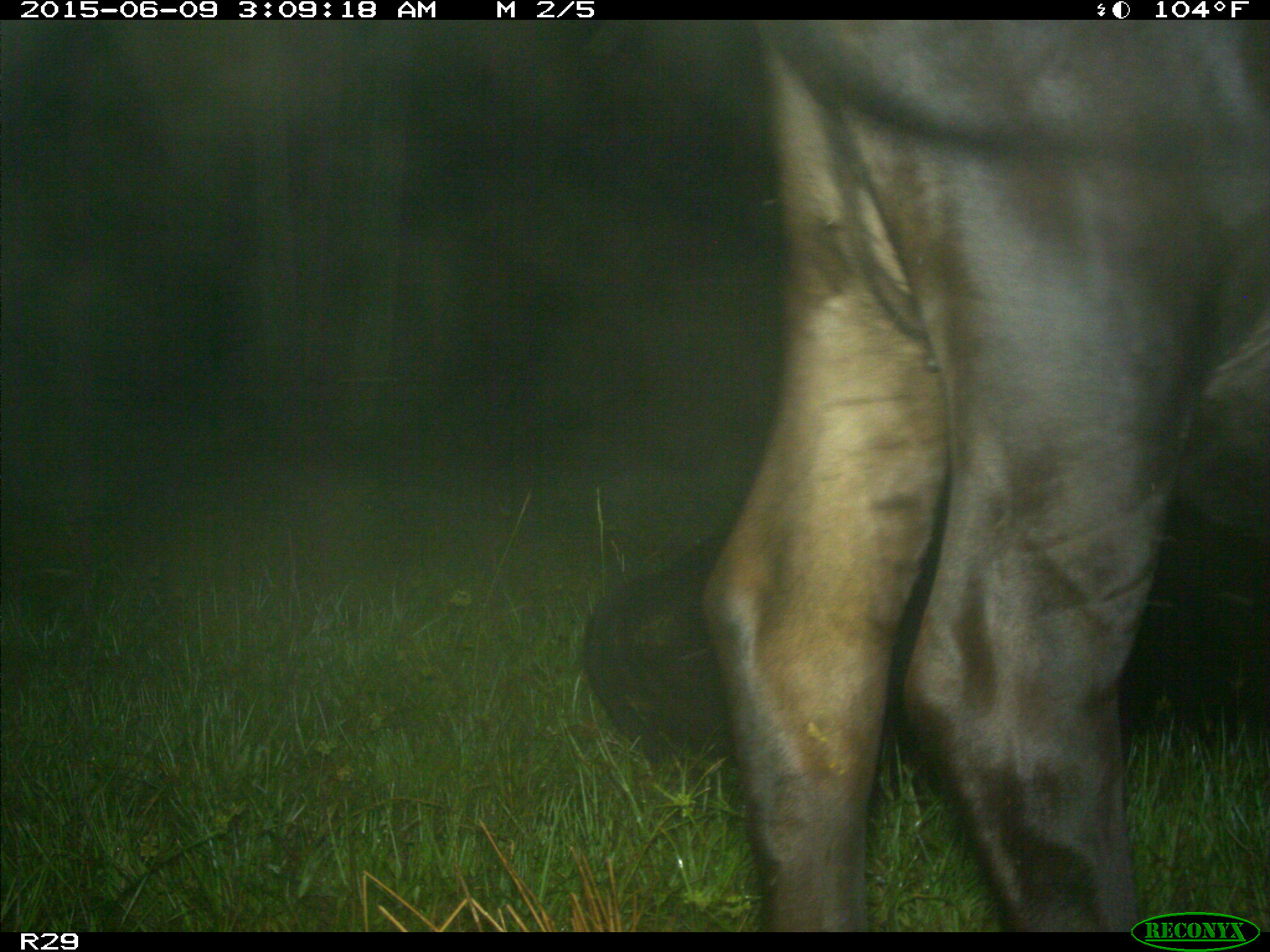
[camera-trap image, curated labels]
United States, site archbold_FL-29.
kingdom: Animalia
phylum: Chordata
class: Mammalia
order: Artiodactyla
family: Bovidae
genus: Bos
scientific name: Bos taurus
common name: domestic cow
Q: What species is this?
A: Bos taurus (domestic cow).